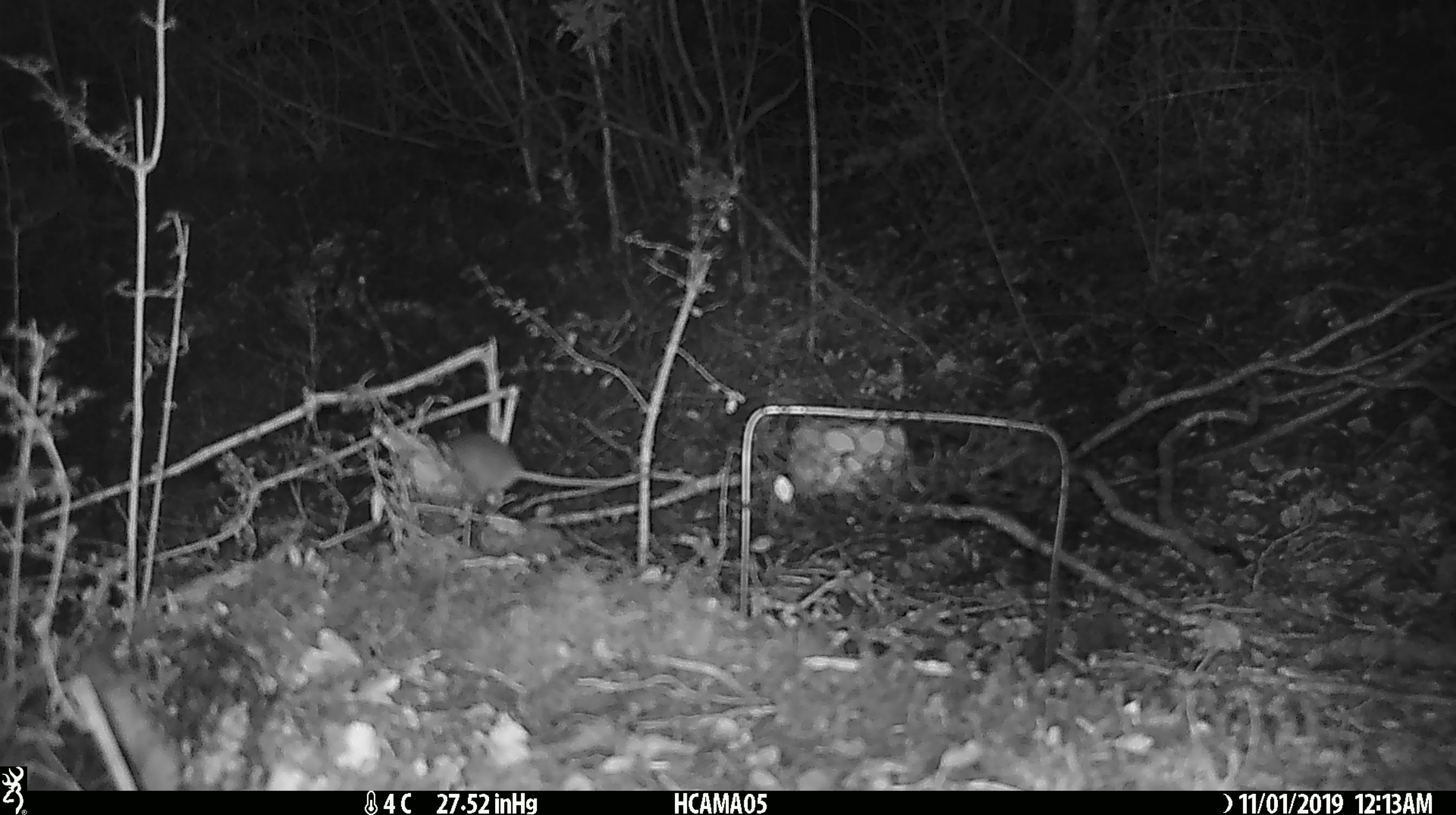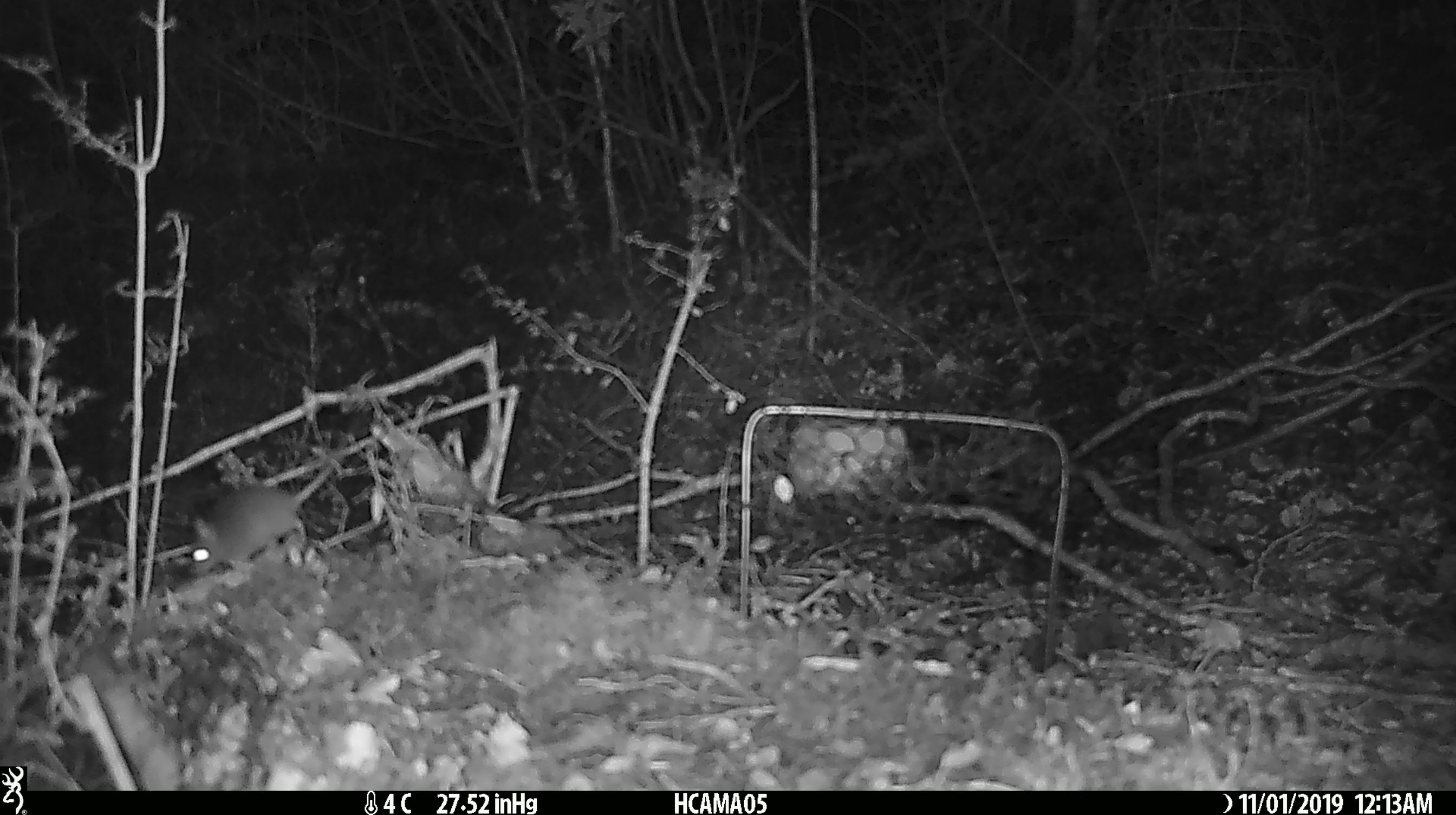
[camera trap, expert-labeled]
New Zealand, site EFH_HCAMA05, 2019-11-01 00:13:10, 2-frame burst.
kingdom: Animalia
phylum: Chordata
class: Mammalia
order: Rodentia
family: Muridae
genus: Mus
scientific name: Mus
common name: mouse